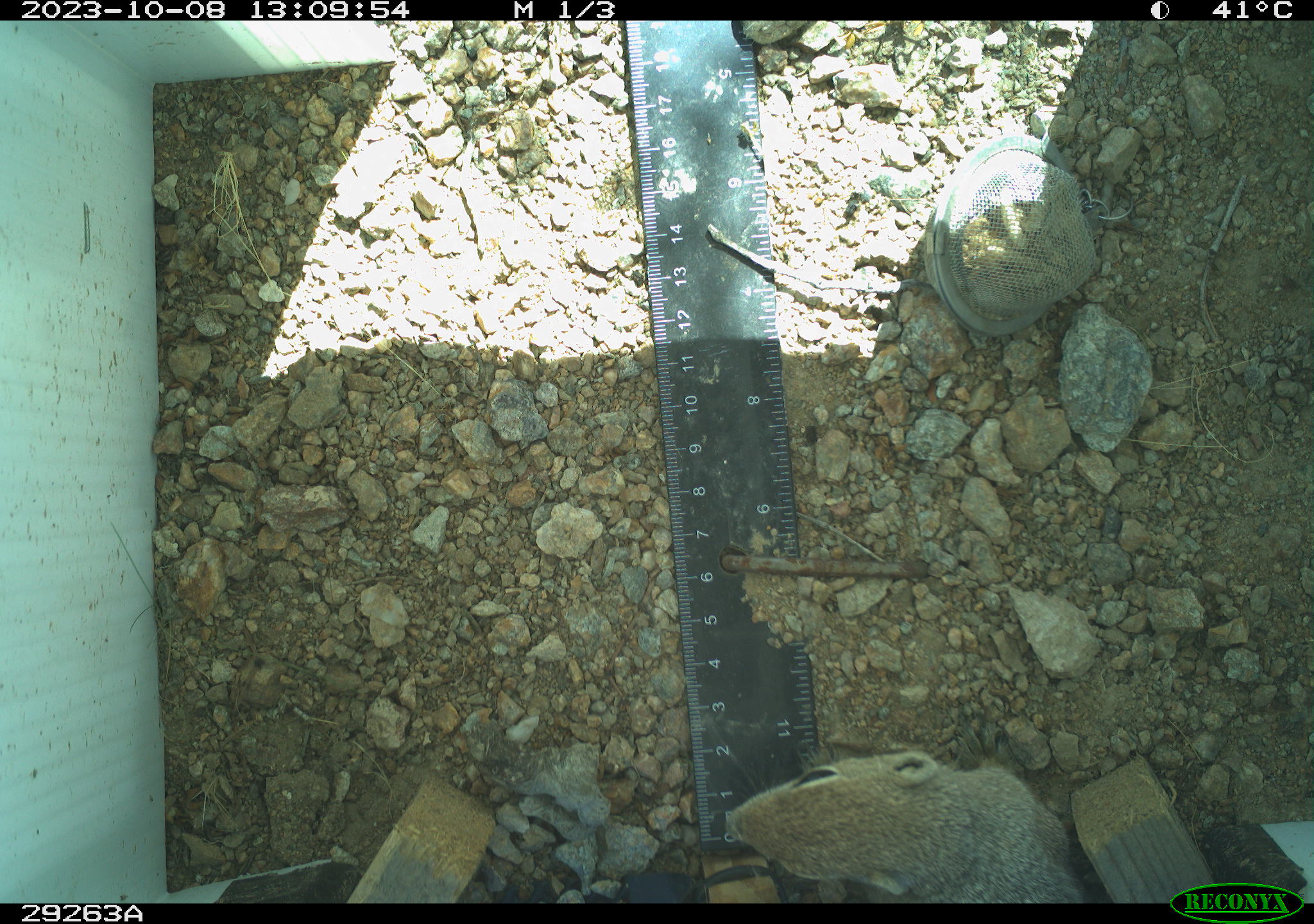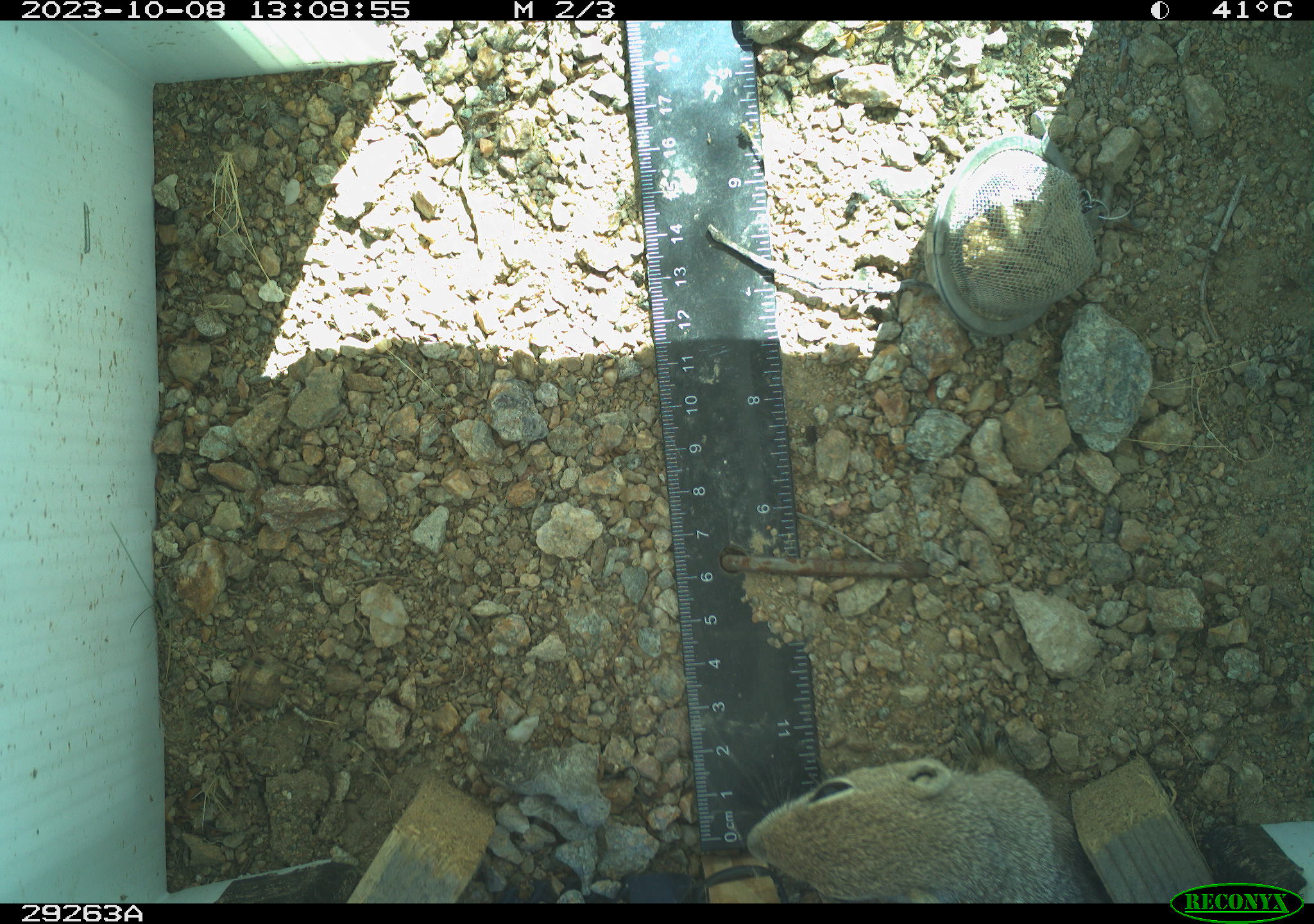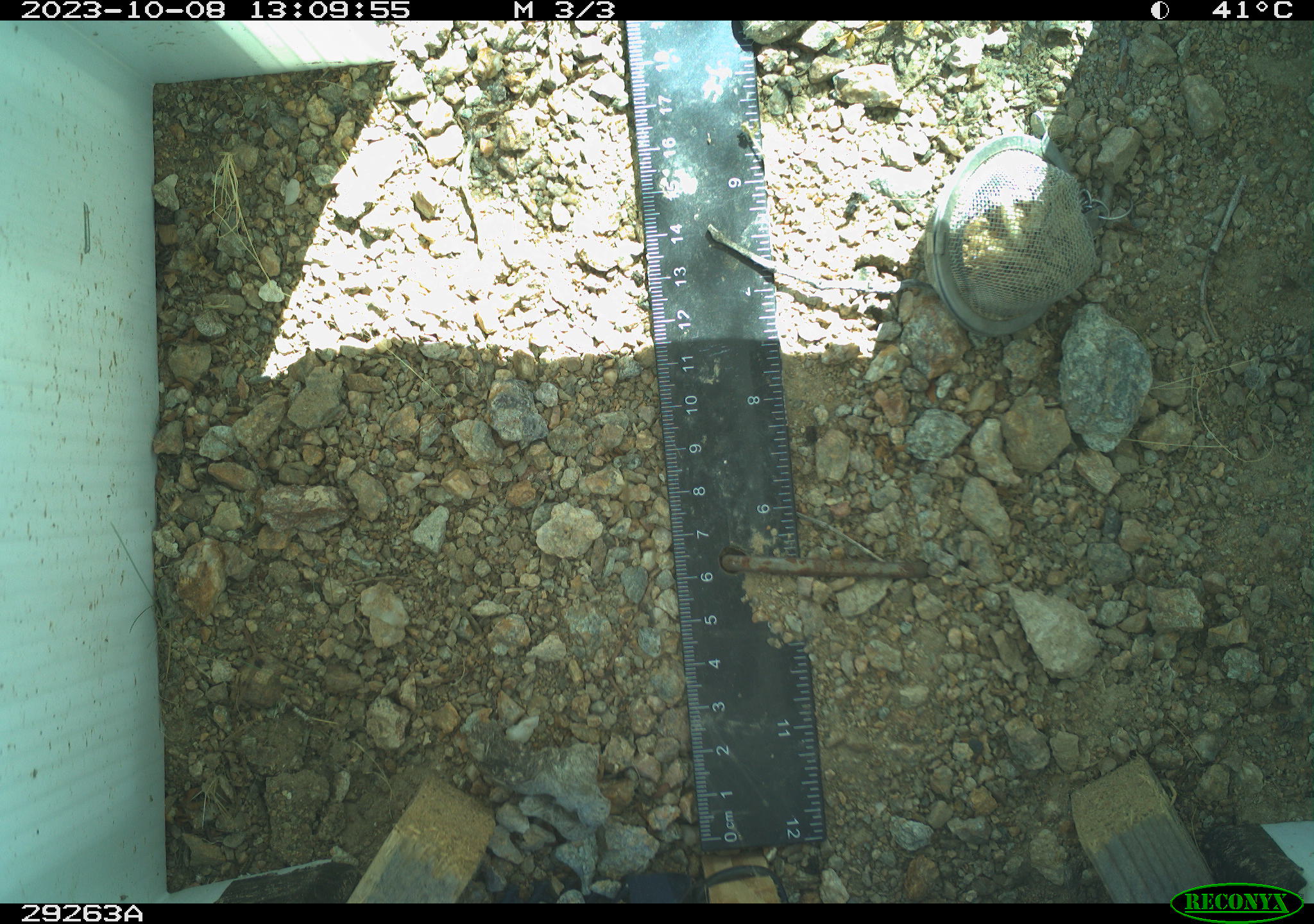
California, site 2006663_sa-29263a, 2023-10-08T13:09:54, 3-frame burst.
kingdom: Animalia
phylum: Chordata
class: Mammalia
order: Rodentia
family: Sciuridae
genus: Ammospermophilus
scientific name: Ammospermophilus leucurus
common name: white-tailed antelope squirrel